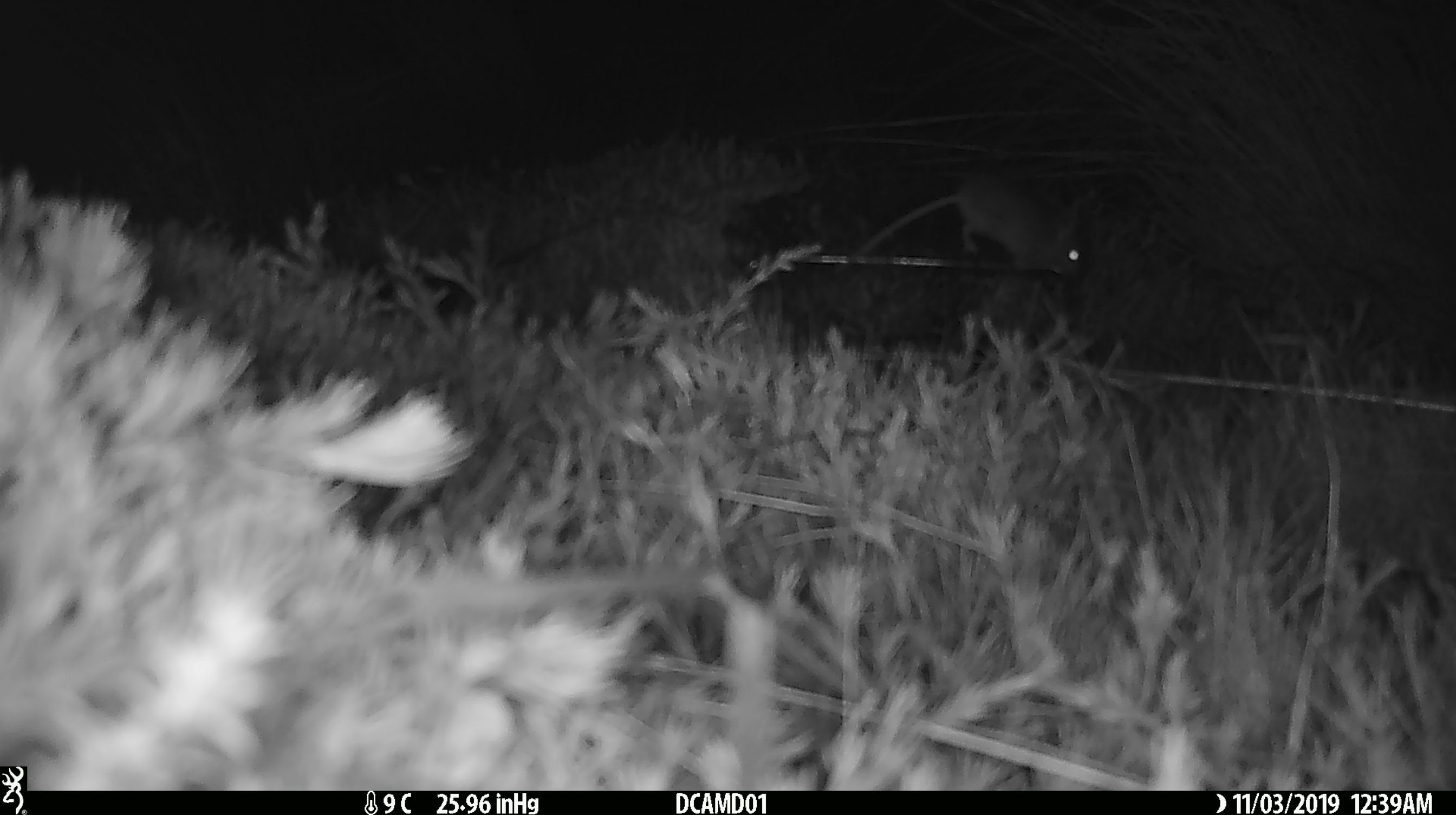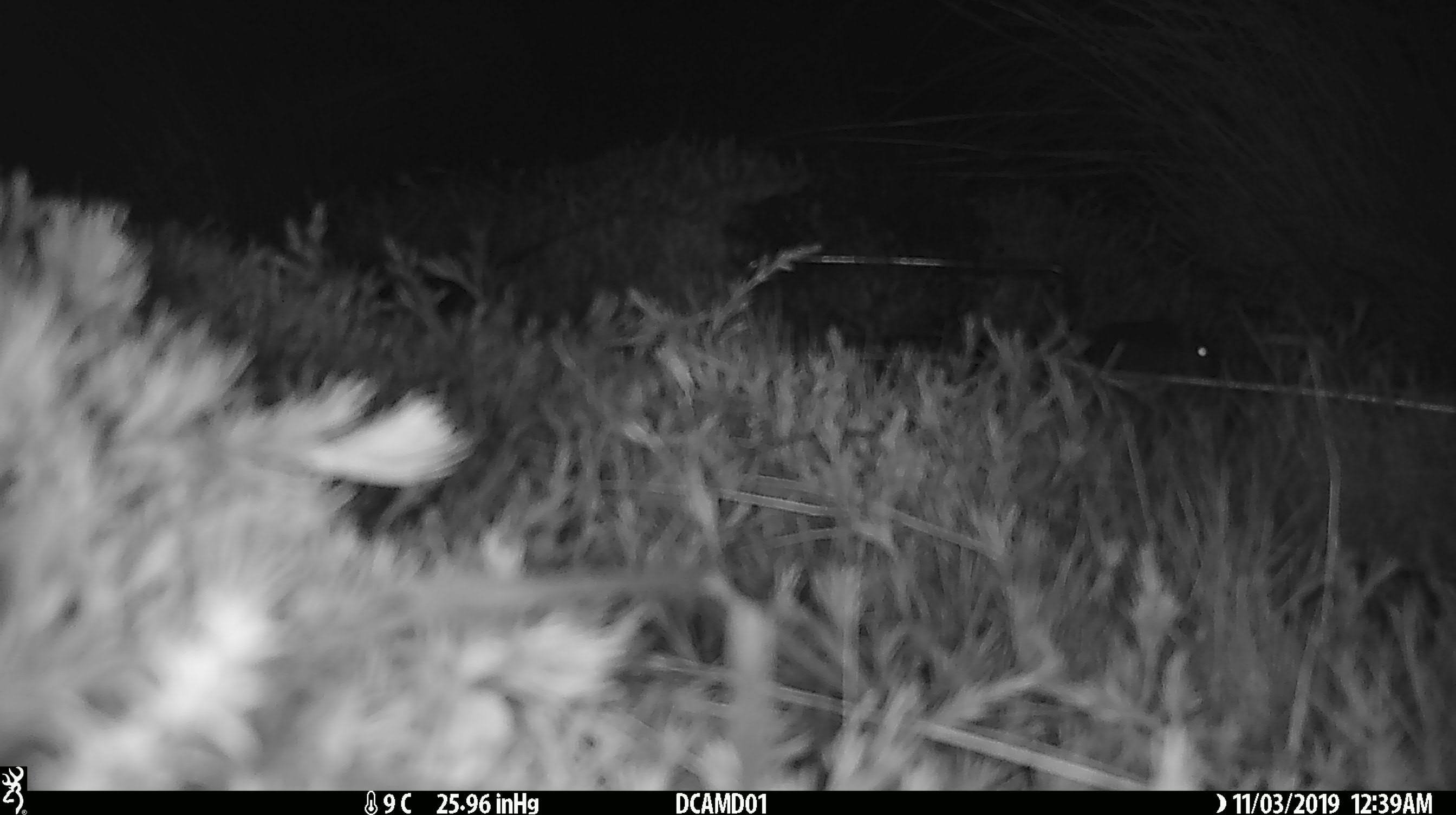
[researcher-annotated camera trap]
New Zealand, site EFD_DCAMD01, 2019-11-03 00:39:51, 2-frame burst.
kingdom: Animalia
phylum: Chordata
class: Mammalia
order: Rodentia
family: Muridae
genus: Mus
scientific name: Mus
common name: mouse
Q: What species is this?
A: Mouse (Mus).